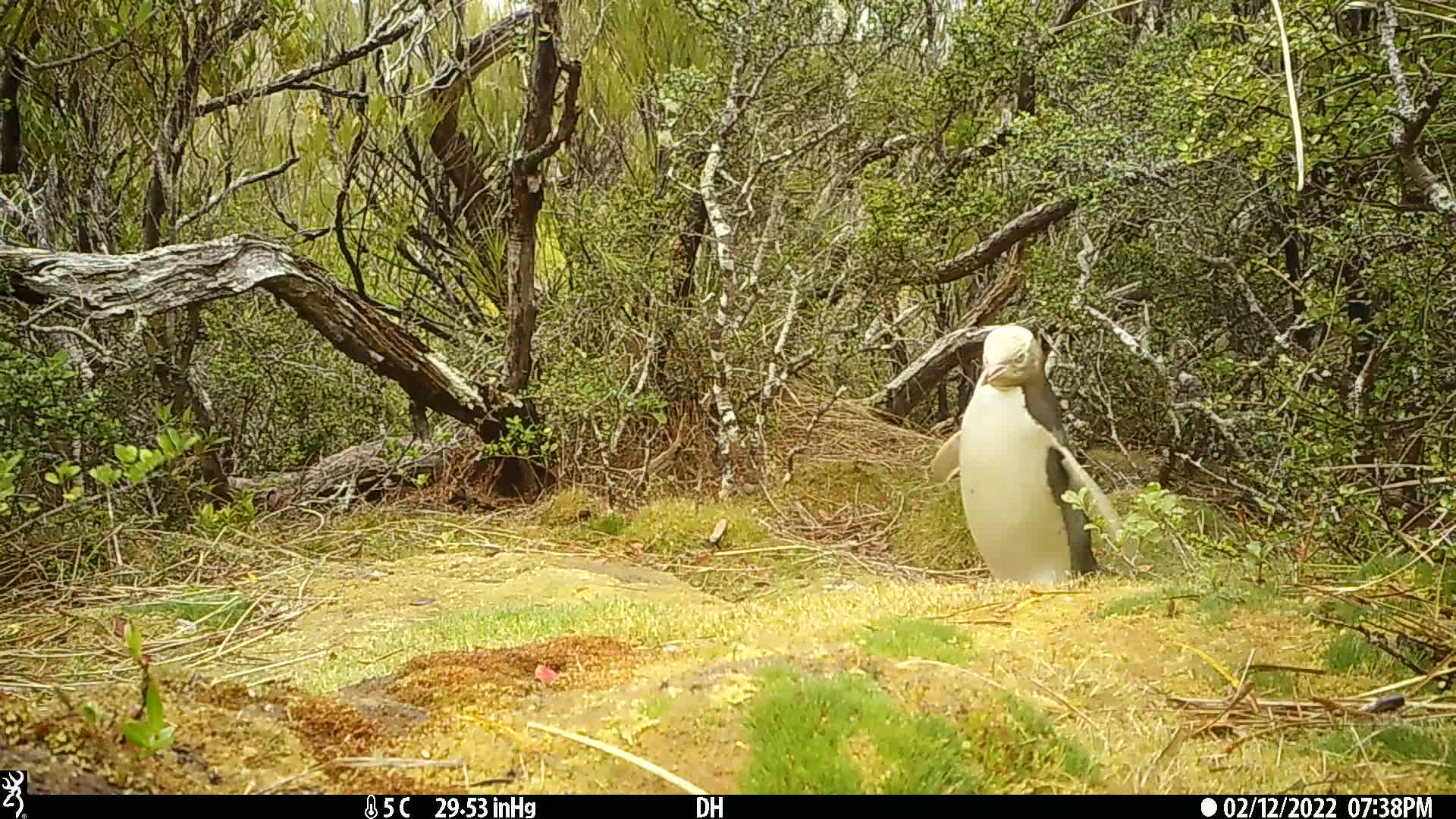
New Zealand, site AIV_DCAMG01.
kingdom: Animalia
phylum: Chordata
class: Aves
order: Sphenisciformes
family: Spheniscidae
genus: Megadyptes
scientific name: Megadyptes antipodes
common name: yellow-eyed penguin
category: yellow eyed penguin